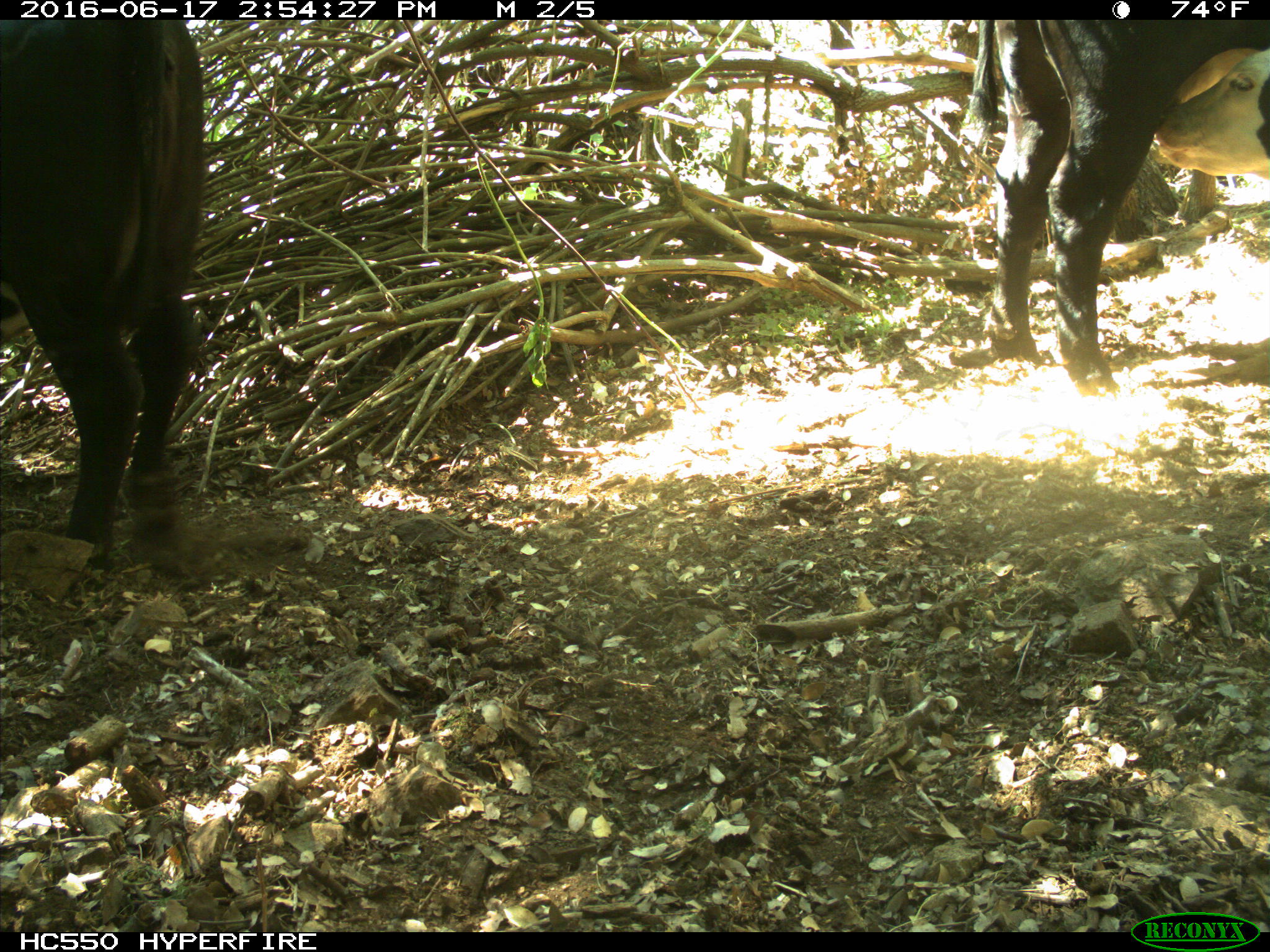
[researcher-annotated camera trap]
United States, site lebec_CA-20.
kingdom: Animalia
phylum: Chordata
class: Mammalia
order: Artiodactyla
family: Bovidae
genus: Bos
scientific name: Bos taurus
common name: domestic cow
Bos taurus (domestic cow).